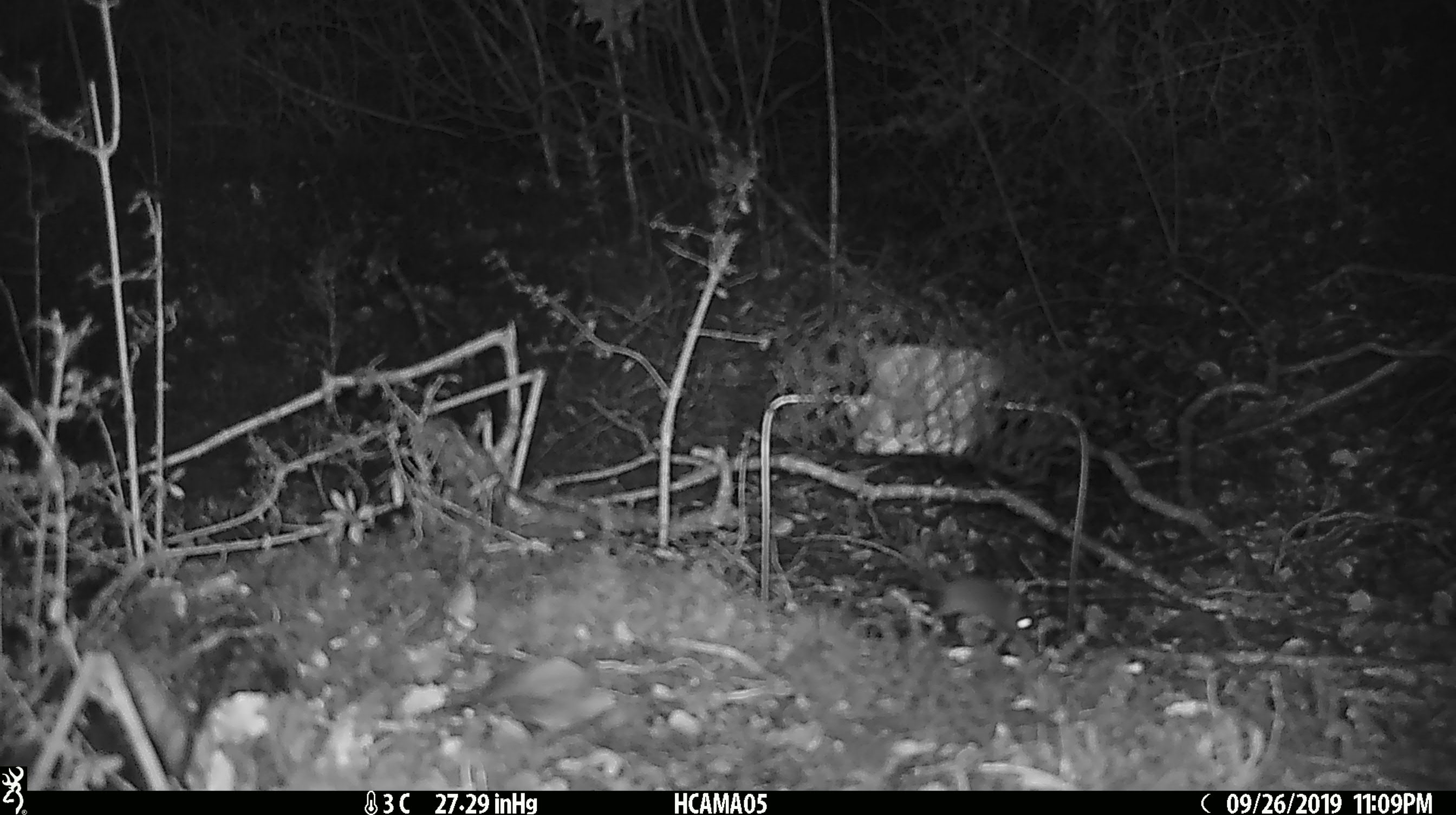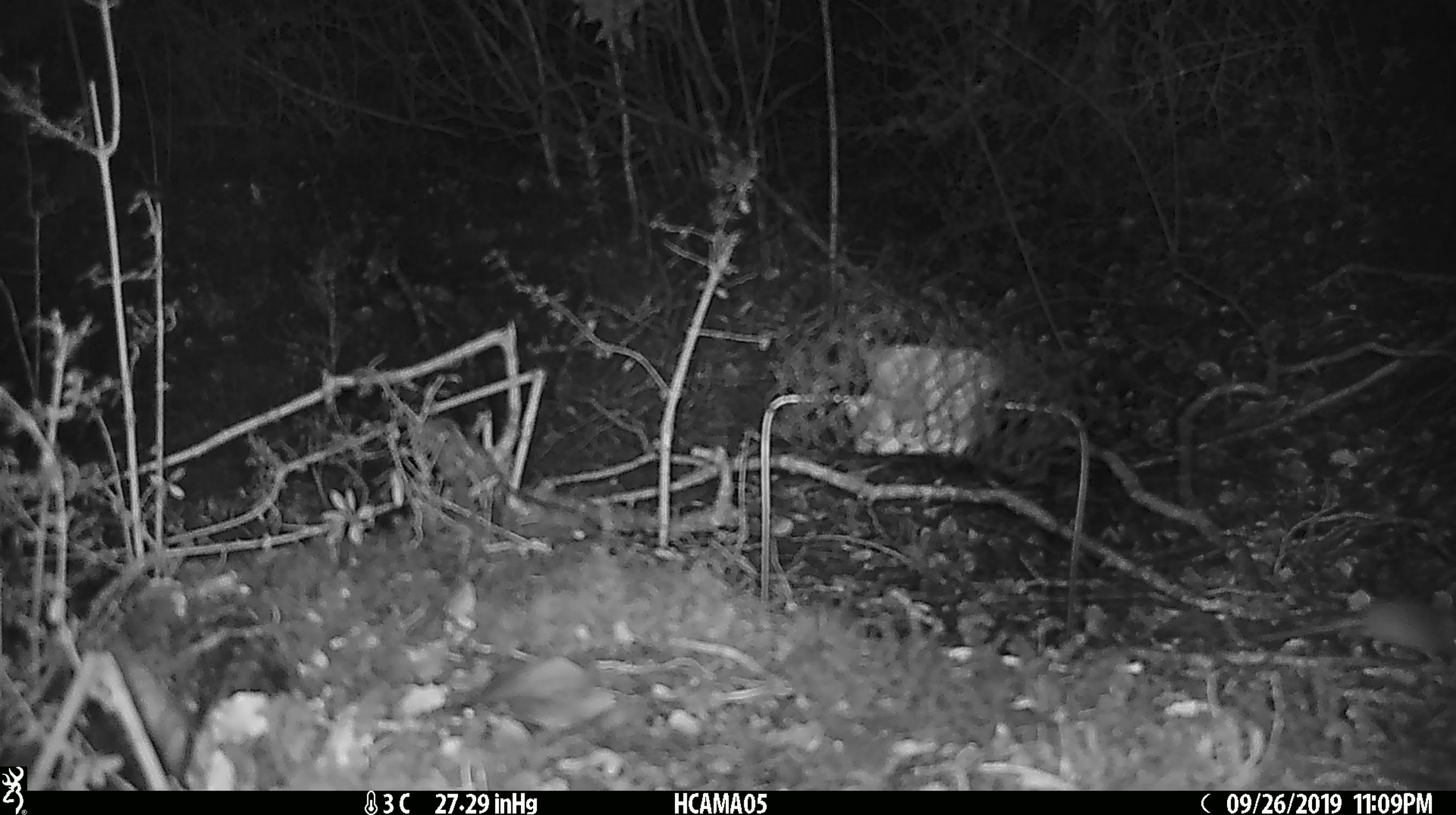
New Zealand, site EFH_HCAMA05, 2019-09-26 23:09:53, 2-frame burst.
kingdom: Animalia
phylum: Chordata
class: Mammalia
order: Rodentia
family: Muridae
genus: Mus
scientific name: Mus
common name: mouse